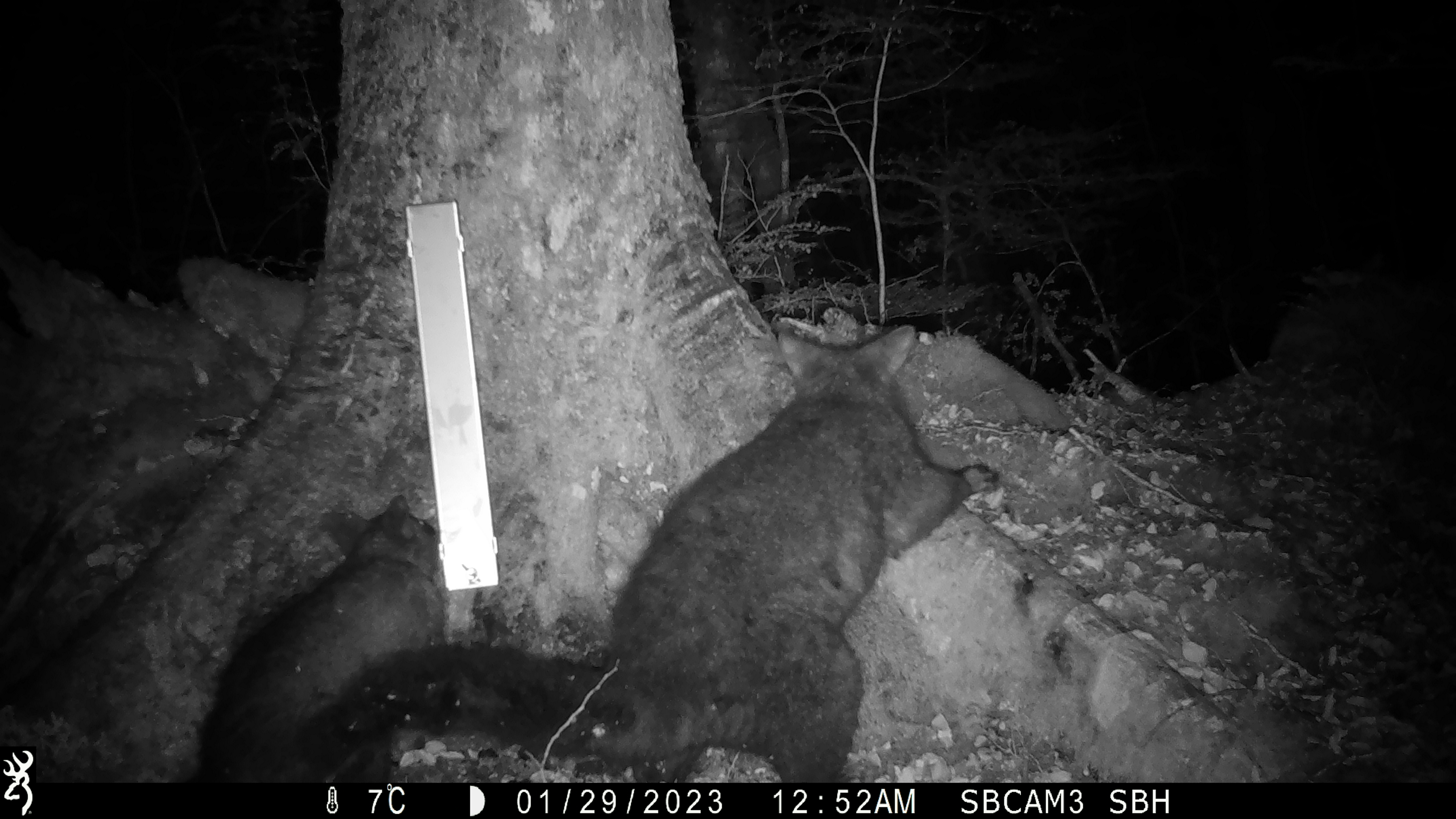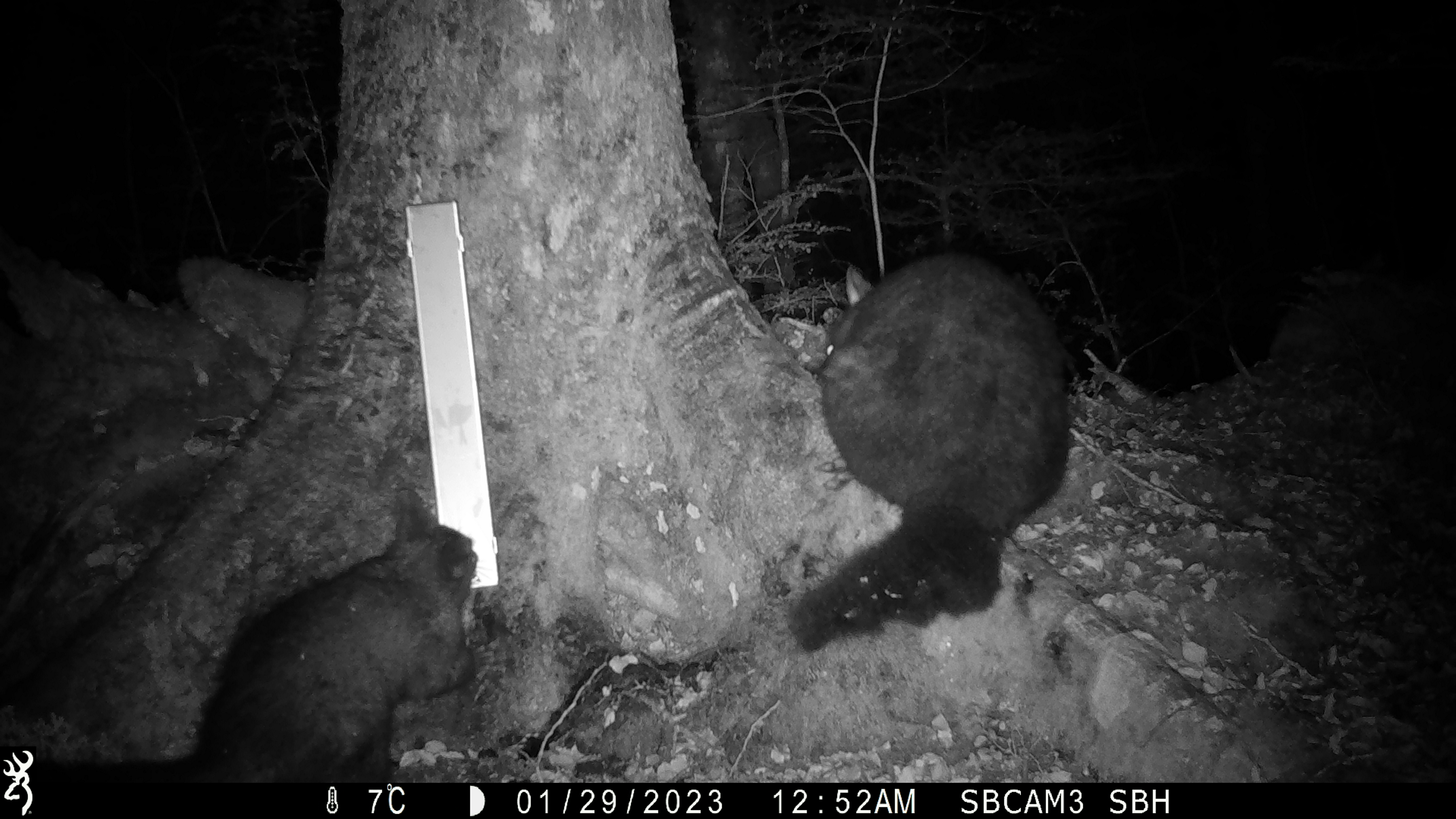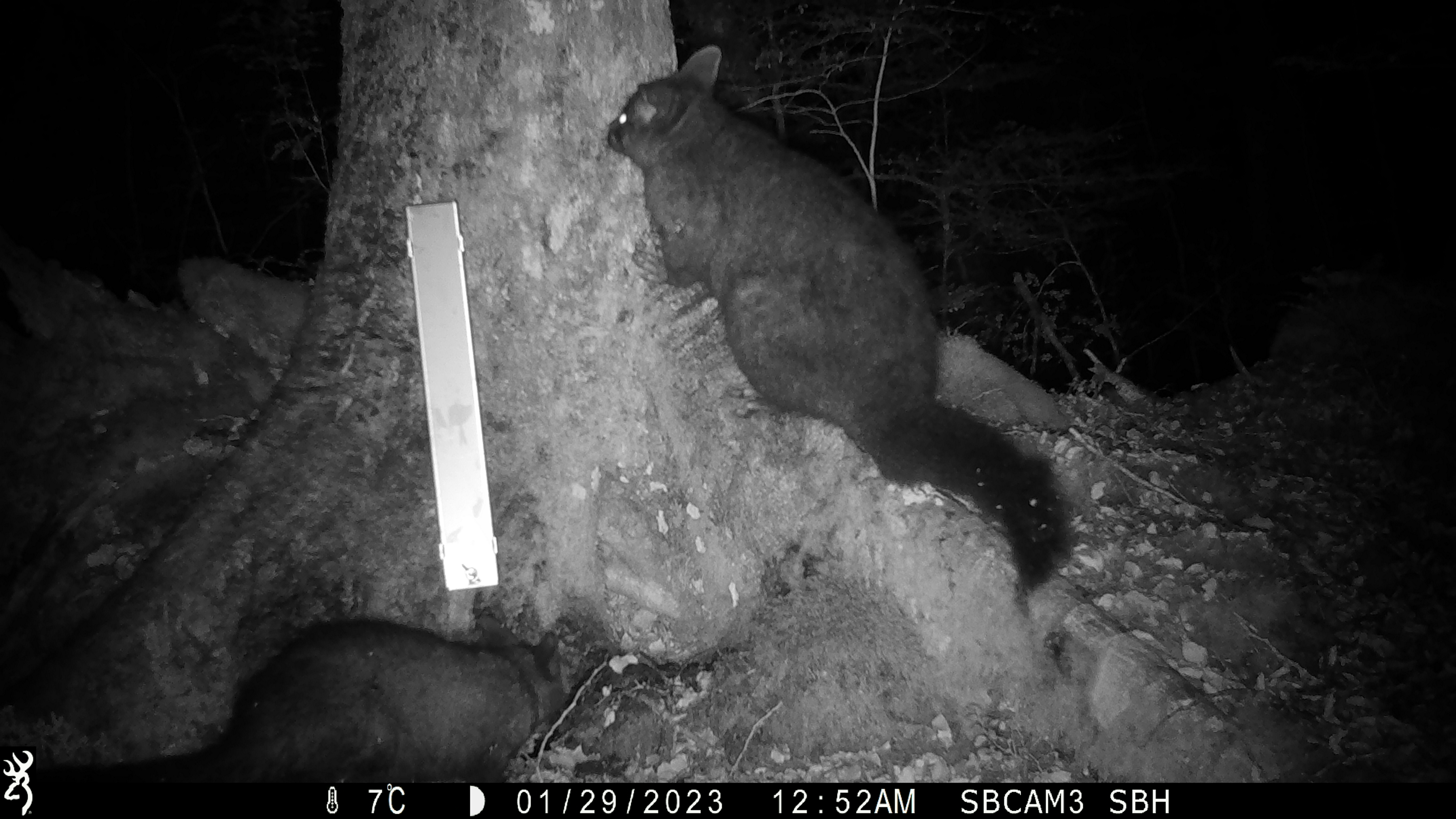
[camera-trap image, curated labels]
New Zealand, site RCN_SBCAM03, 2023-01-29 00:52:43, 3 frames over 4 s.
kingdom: Animalia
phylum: Chordata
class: Mammalia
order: Diprotodontia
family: Phalangeridae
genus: Trichosurus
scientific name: Trichosurus vulpecula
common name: common brushtail possum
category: possum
Possum (common brushtail possum) (Trichosurus vulpecula).